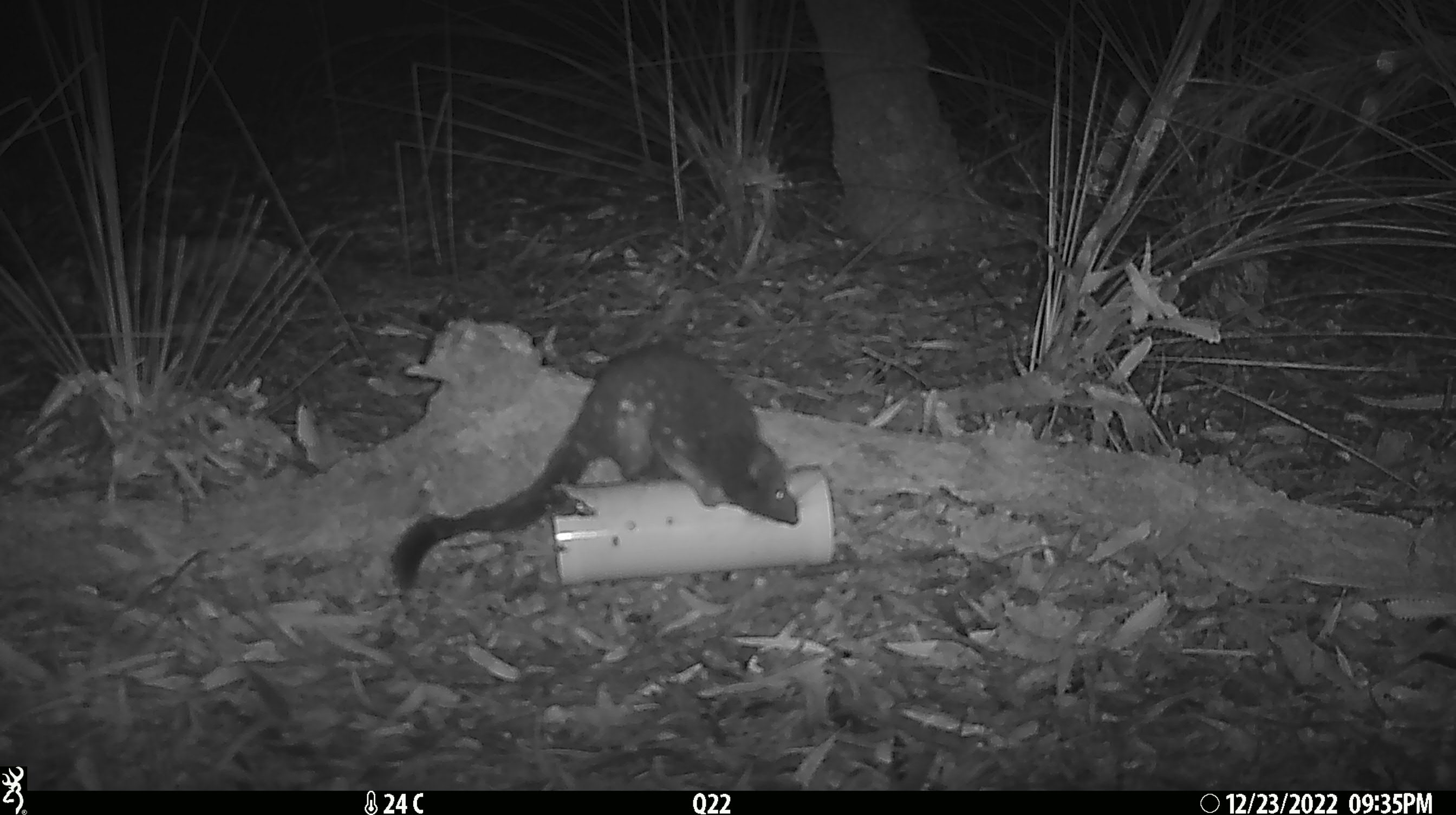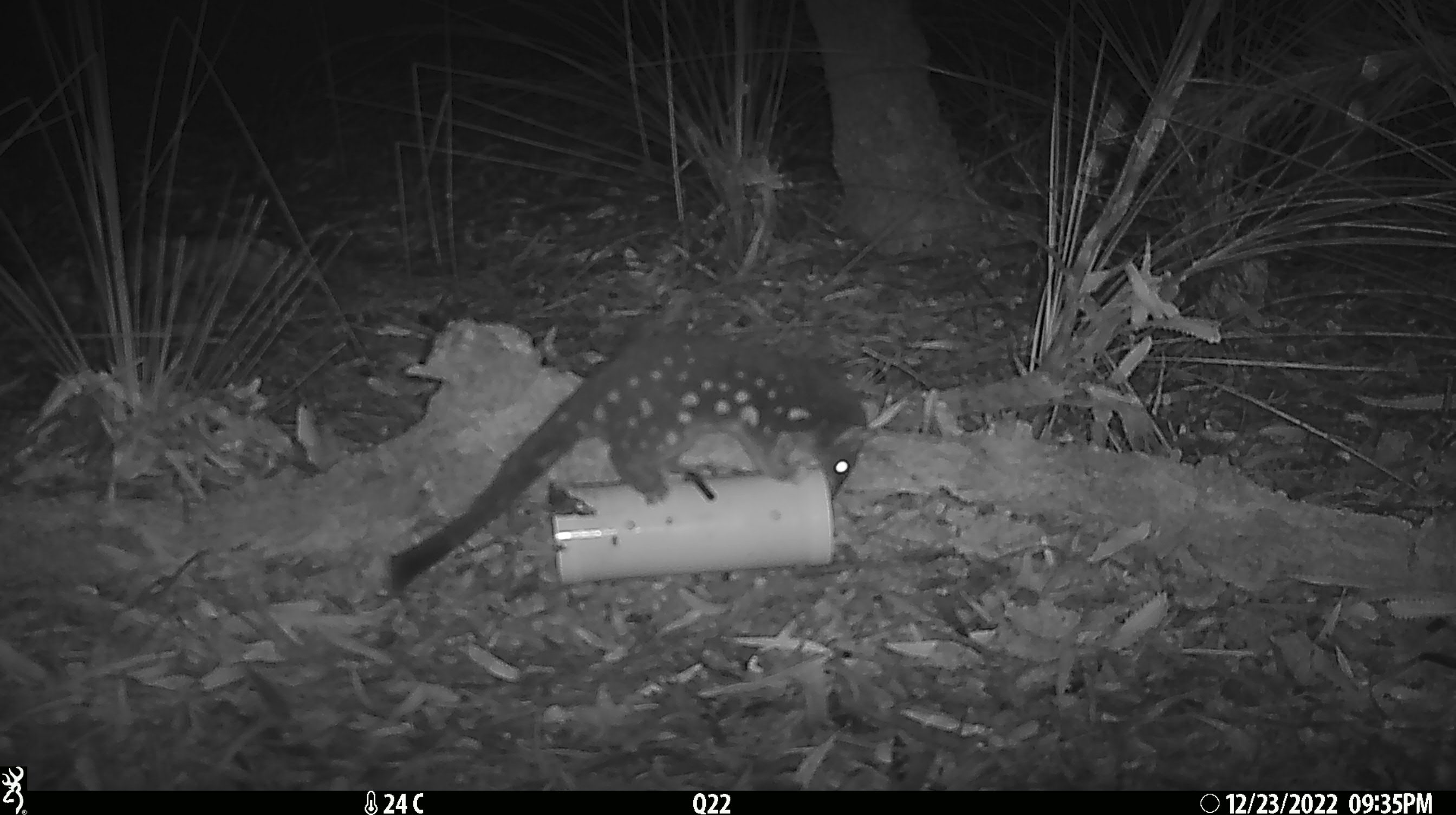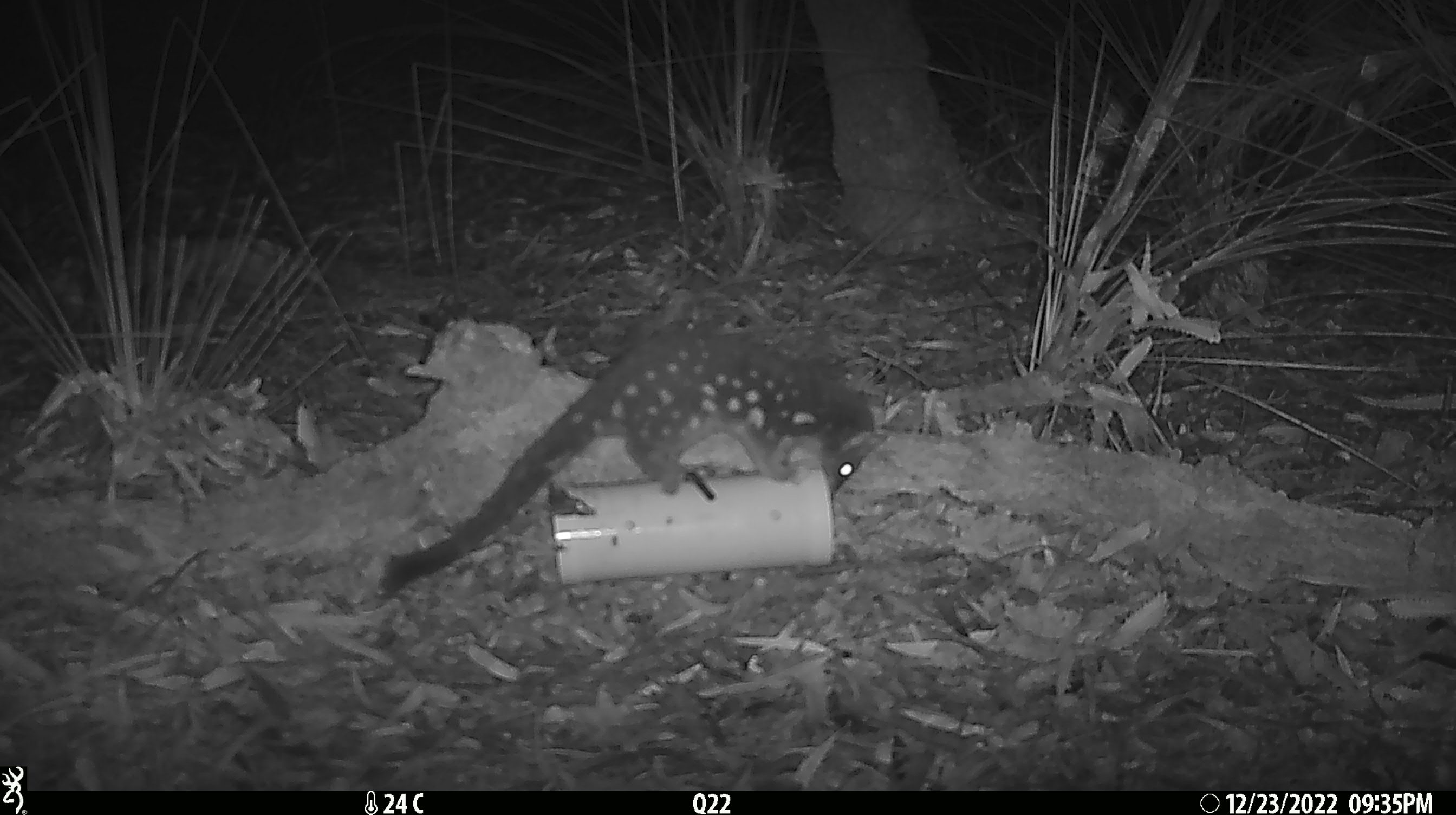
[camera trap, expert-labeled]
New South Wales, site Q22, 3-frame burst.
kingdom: Animalia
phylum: Chordata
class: Mammalia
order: Dasyuromorphia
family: Dasyuridae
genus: Dasyurus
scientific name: Dasyurus maculatus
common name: spotted-tailed quoll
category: quoll